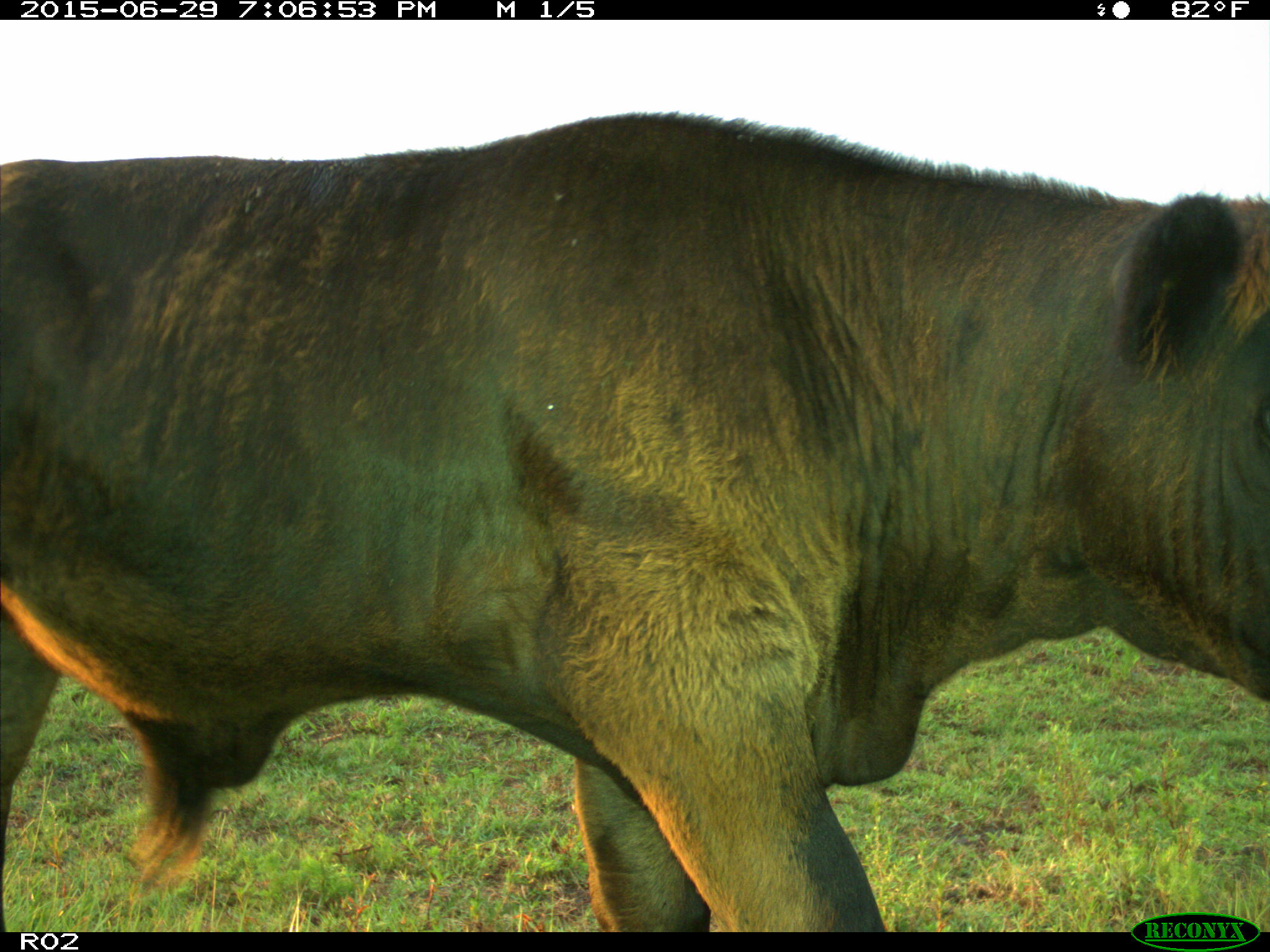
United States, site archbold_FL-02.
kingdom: Animalia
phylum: Chordata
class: Mammalia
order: Artiodactyla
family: Bovidae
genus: Bos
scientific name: Bos taurus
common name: domestic cow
Bos taurus (domestic cow).